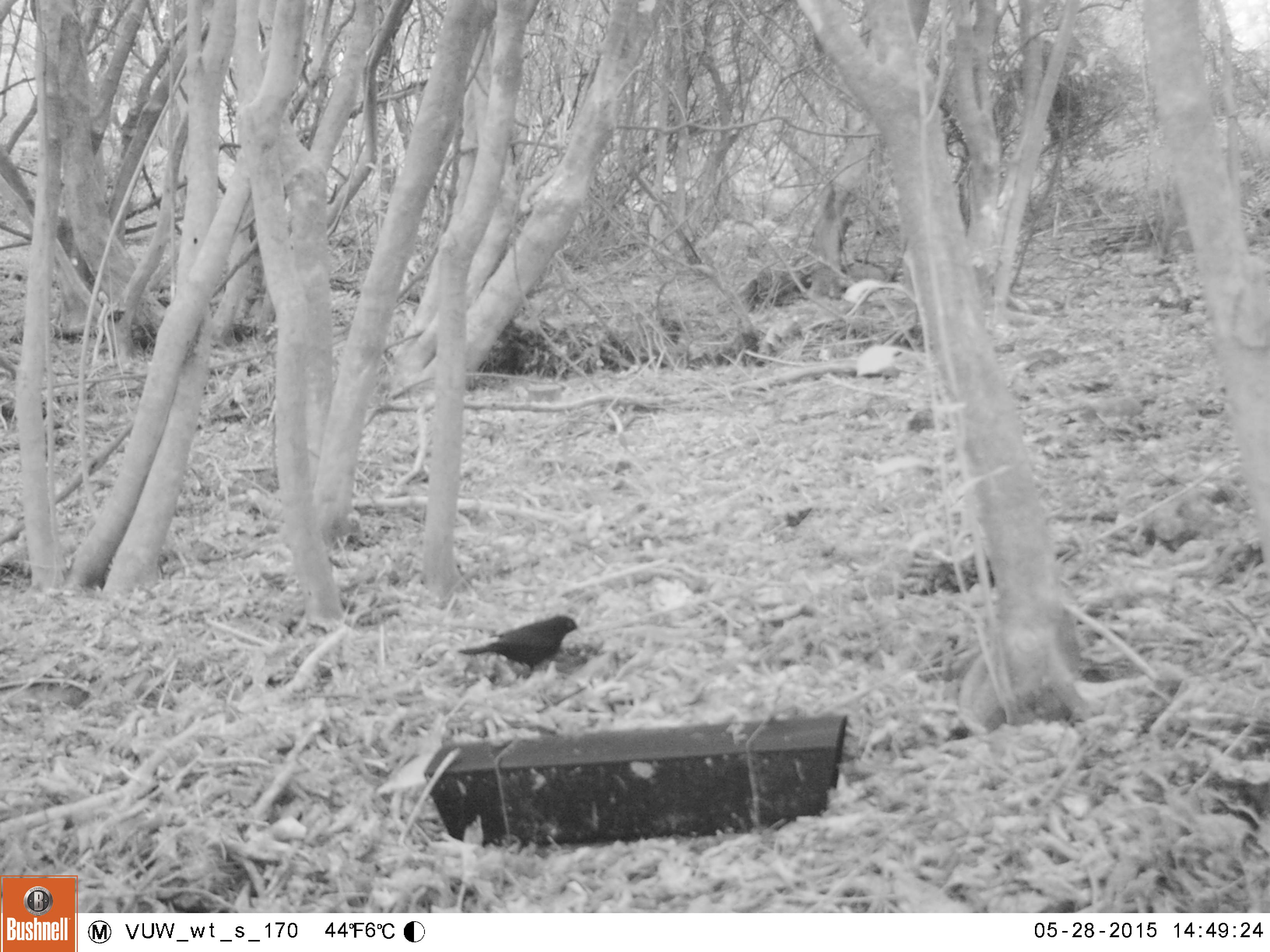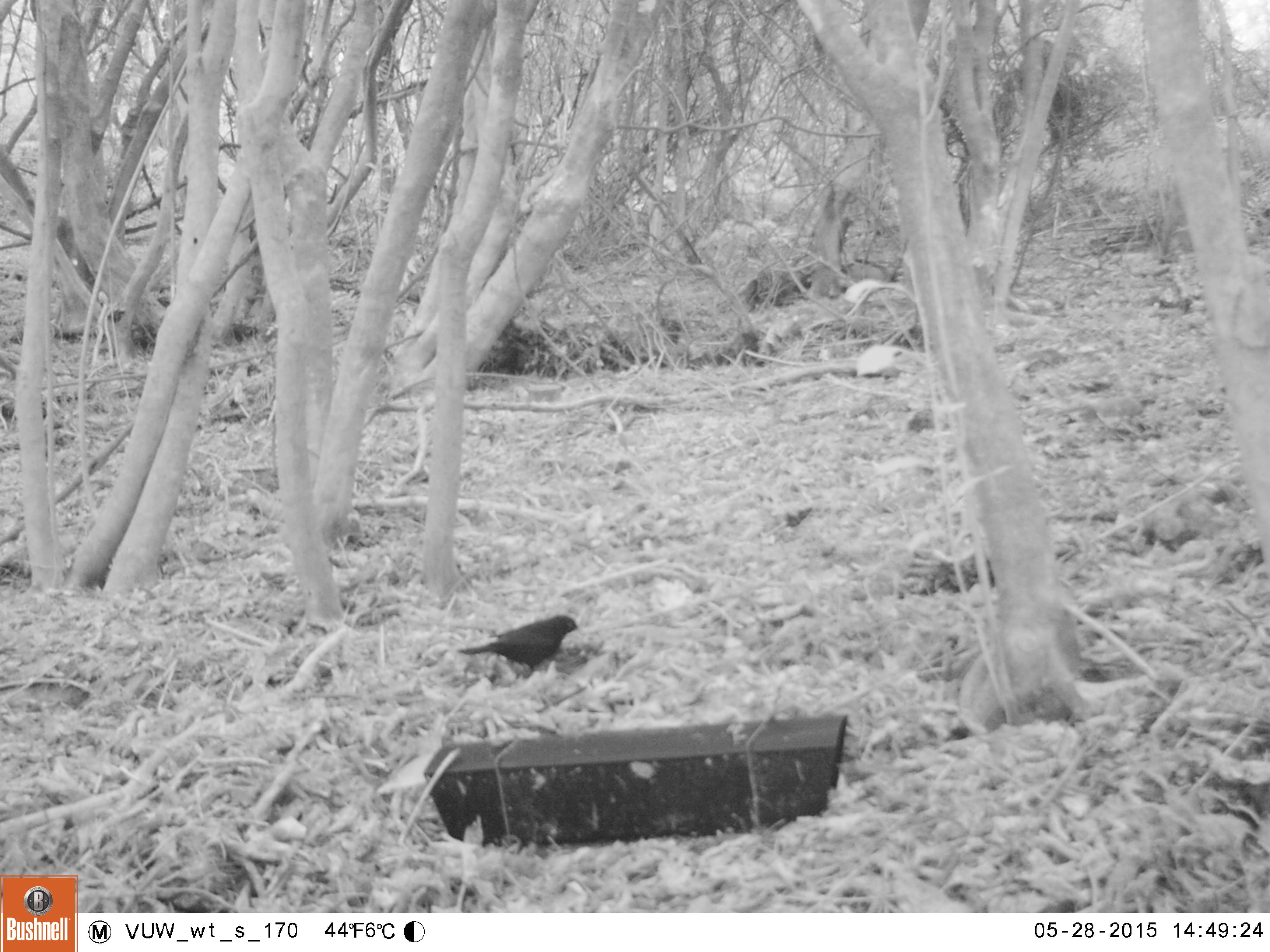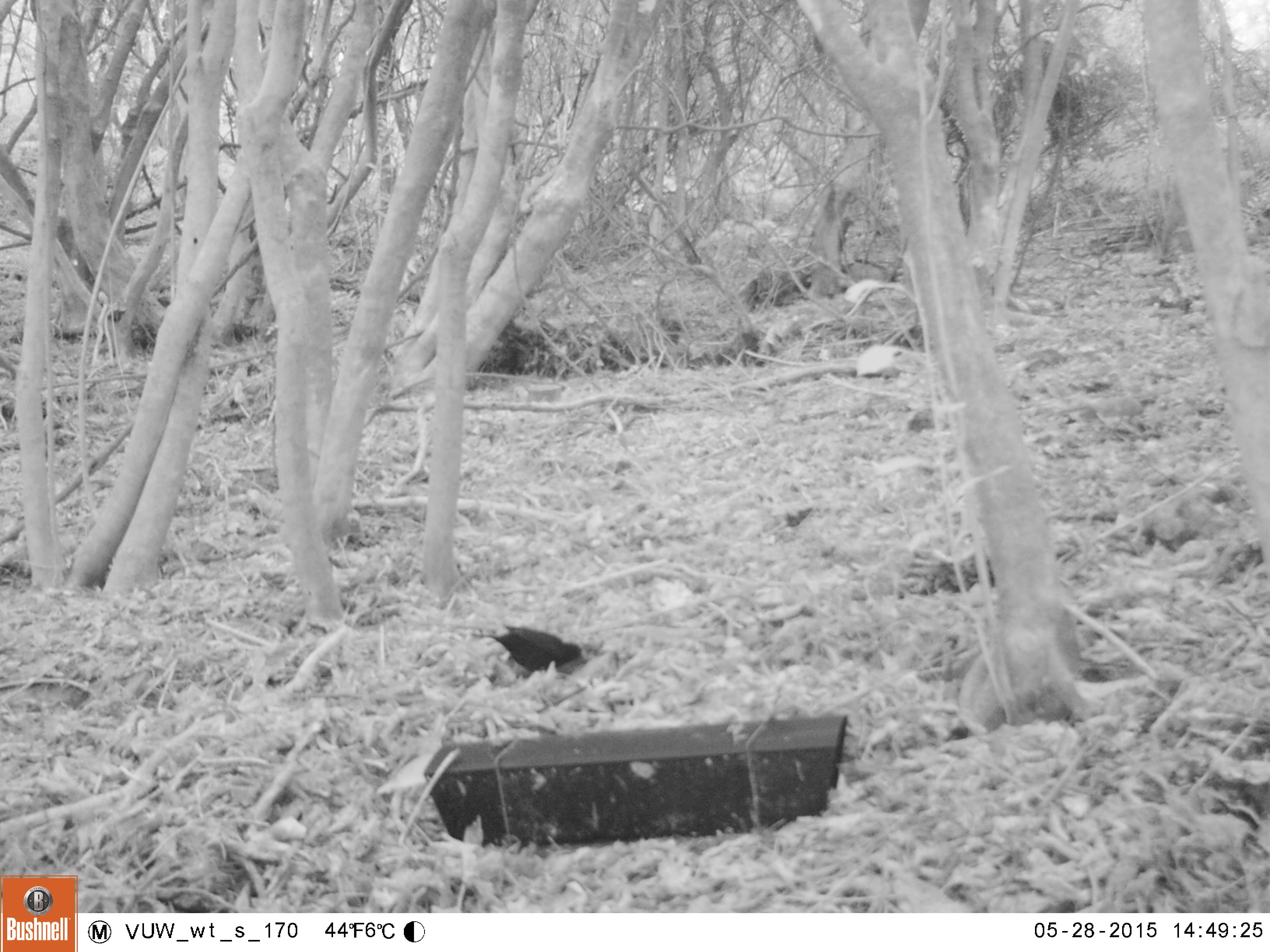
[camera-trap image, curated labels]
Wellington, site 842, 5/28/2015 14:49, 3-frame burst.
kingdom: Animalia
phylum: Chordata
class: Aves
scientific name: Aves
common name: bird